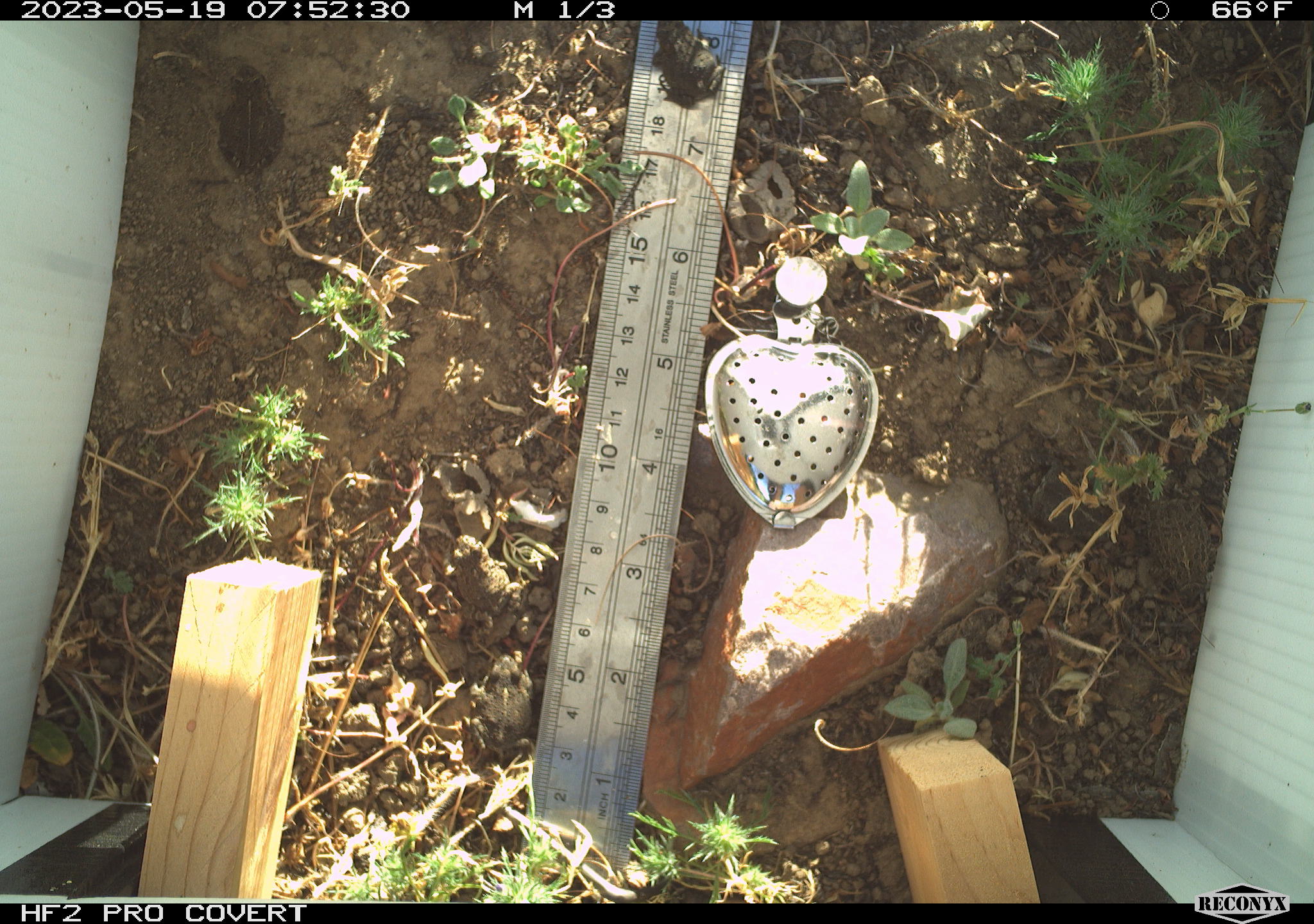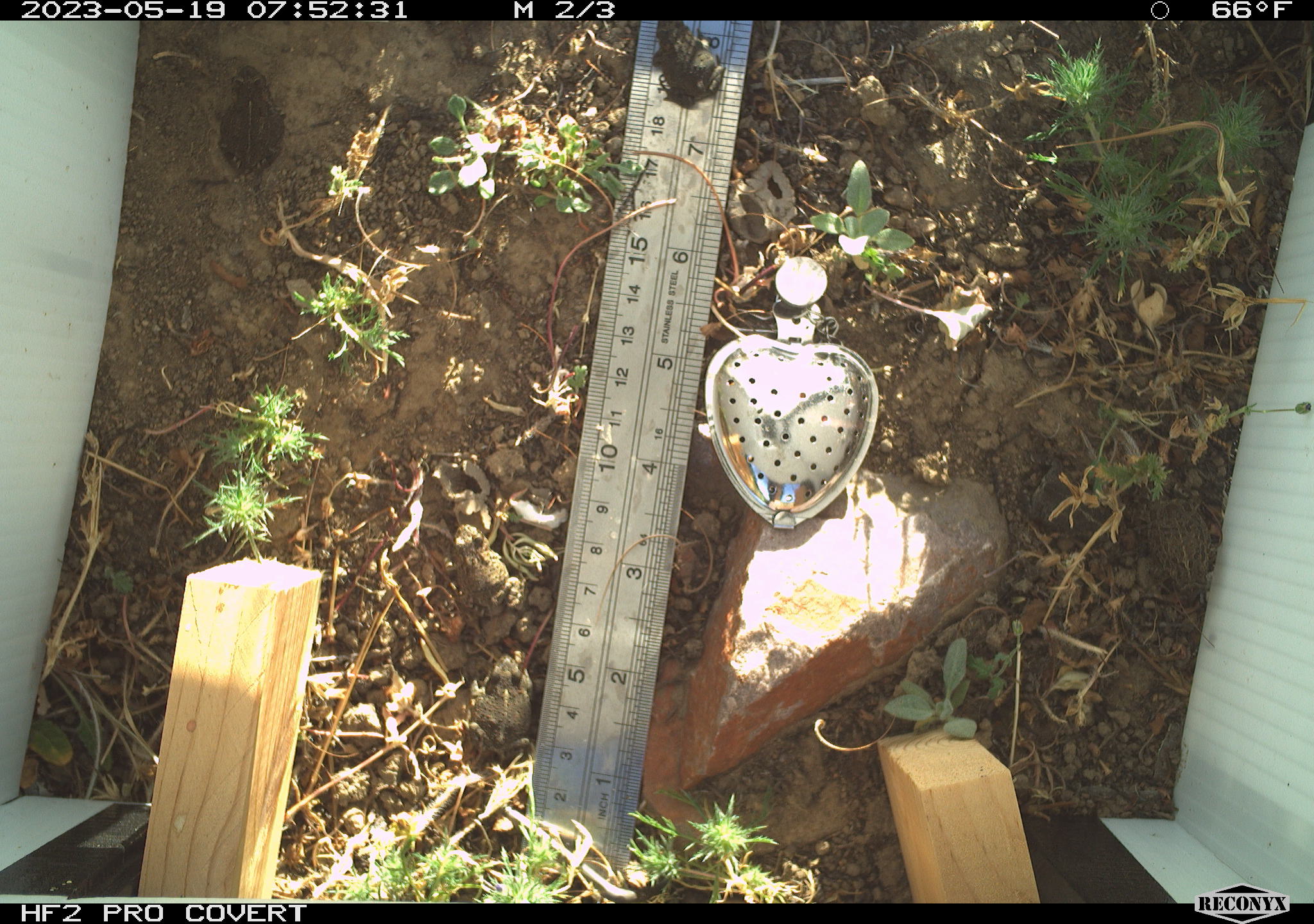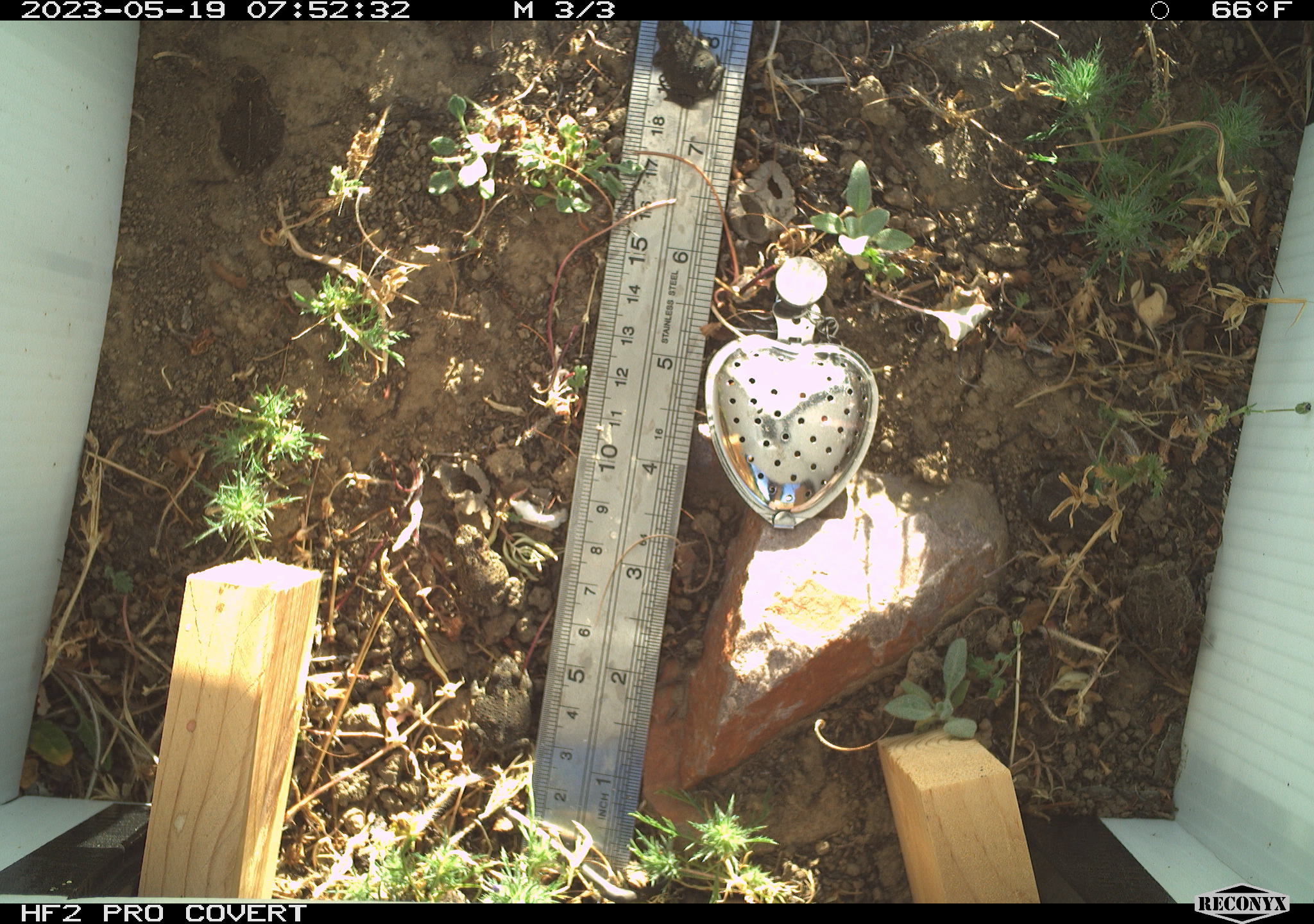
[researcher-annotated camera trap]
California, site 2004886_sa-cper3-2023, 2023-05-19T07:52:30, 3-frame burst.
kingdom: Animalia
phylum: Chordata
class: Amphibia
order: Anura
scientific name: Anura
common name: frogs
Frogs (Anura).